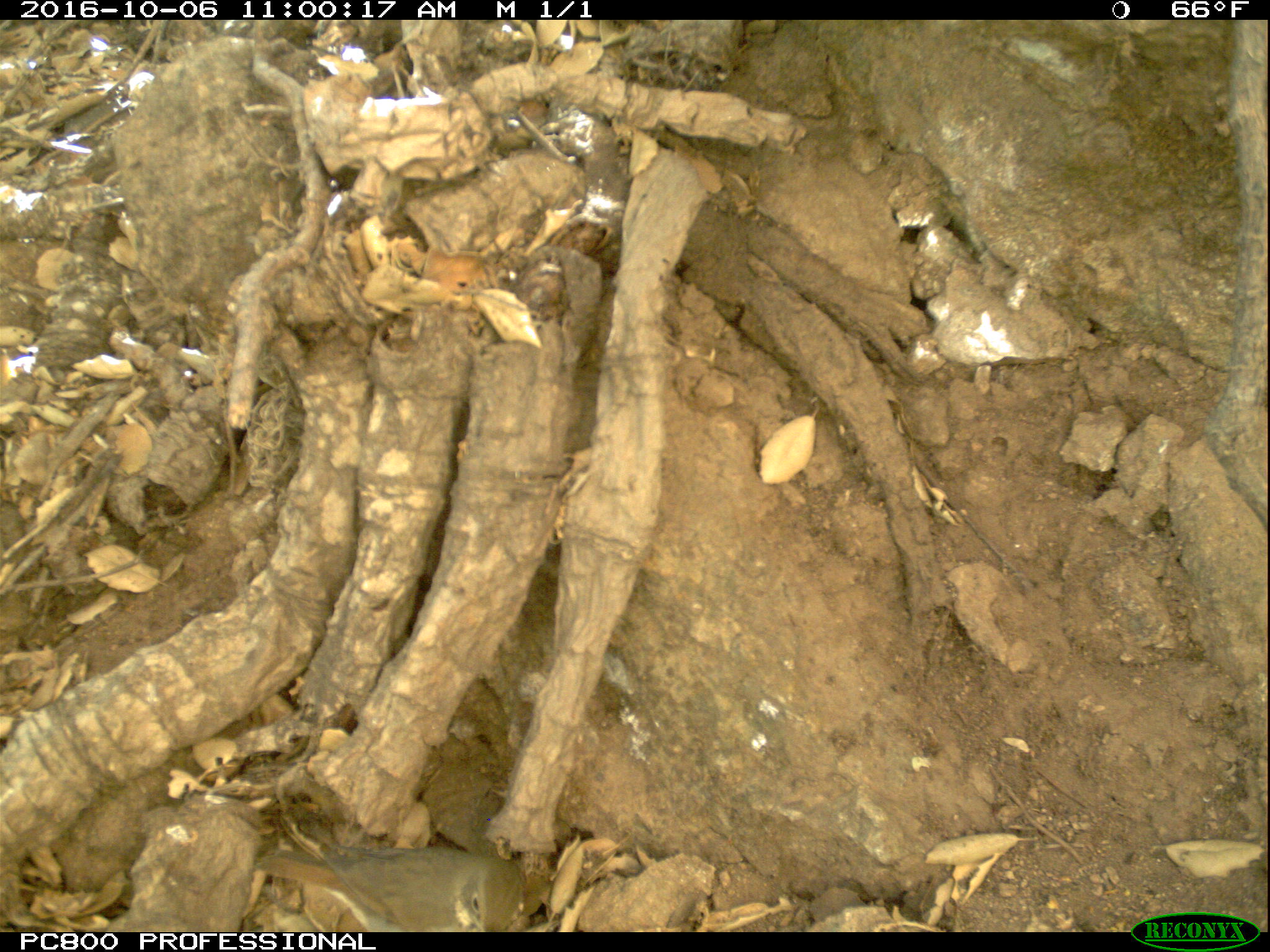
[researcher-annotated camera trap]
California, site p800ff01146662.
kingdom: Animalia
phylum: Chordata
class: Aves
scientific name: Aves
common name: bird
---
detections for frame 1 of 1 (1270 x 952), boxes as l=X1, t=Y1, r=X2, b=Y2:
bird: l=256, t=819, r=528, b=932